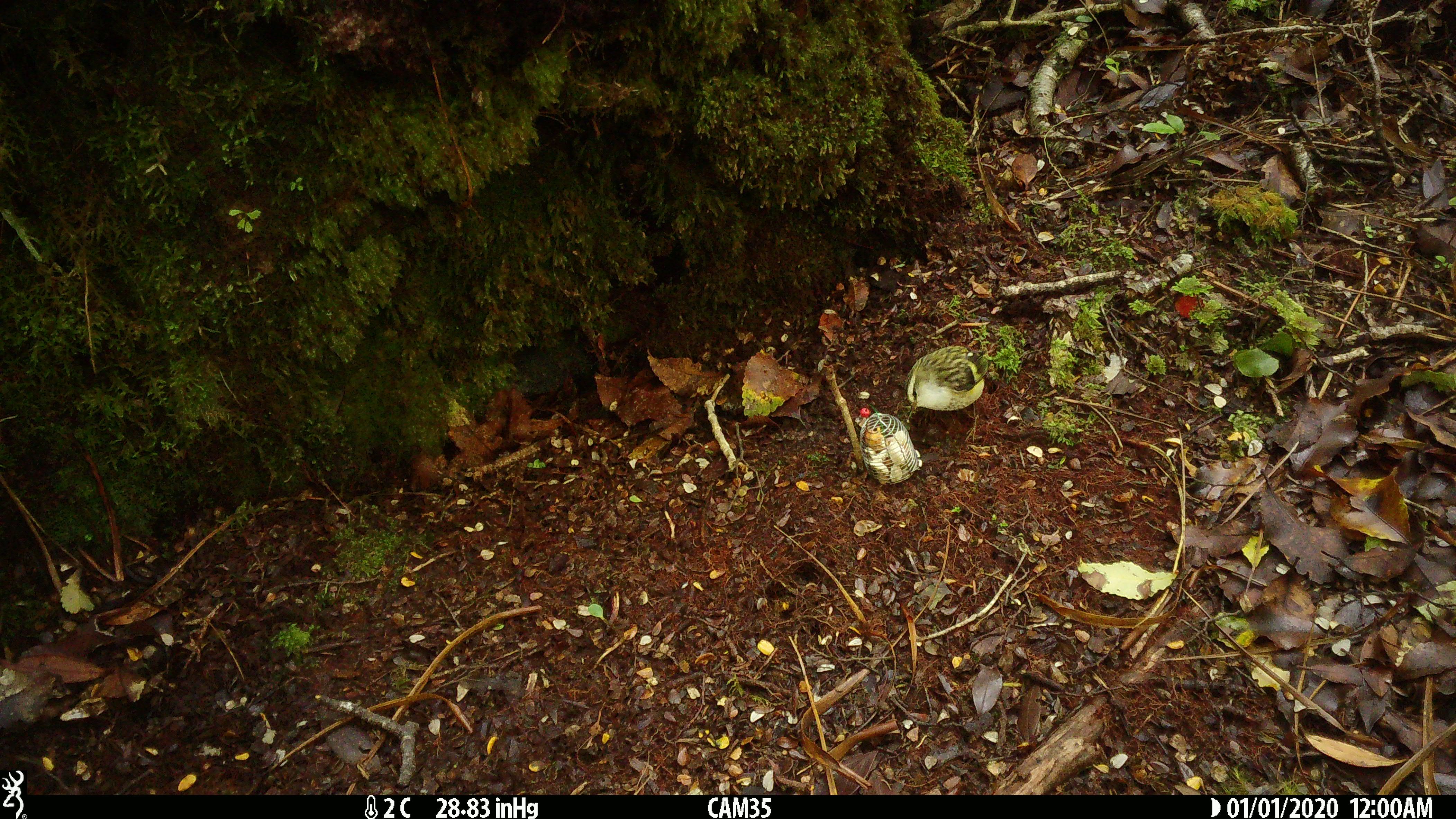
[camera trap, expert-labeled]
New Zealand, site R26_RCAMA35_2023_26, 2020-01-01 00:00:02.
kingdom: Animalia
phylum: Chordata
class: Aves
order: Passeriformes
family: Acanthisittidae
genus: Acanthisitta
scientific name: Acanthisitta chloris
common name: rifleman